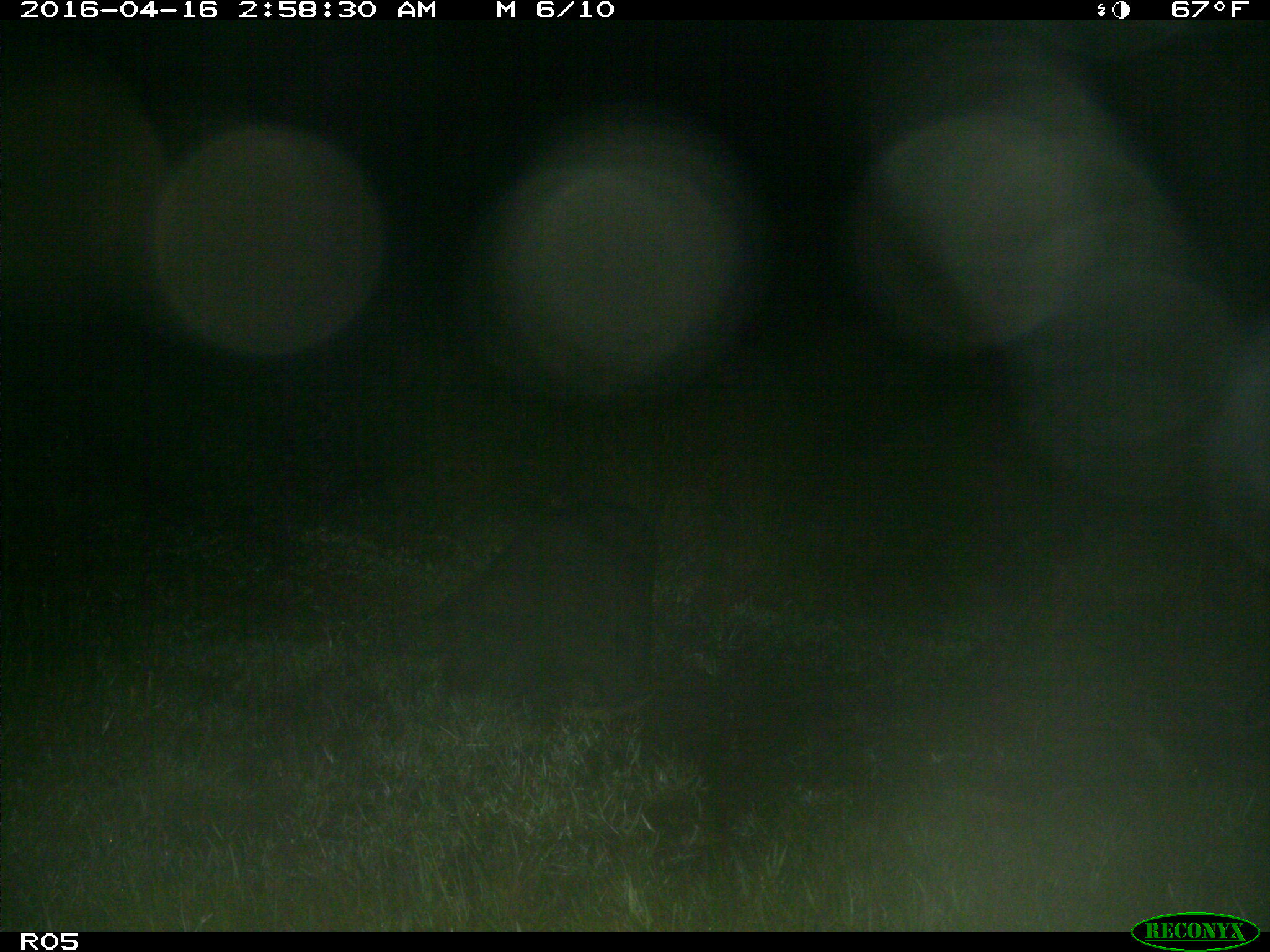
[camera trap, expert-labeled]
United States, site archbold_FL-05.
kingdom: Animalia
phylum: Chordata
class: Mammalia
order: Artiodactyla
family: Suidae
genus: Sus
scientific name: Sus scrofa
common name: wild boar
Sus scrofa (wild boar).